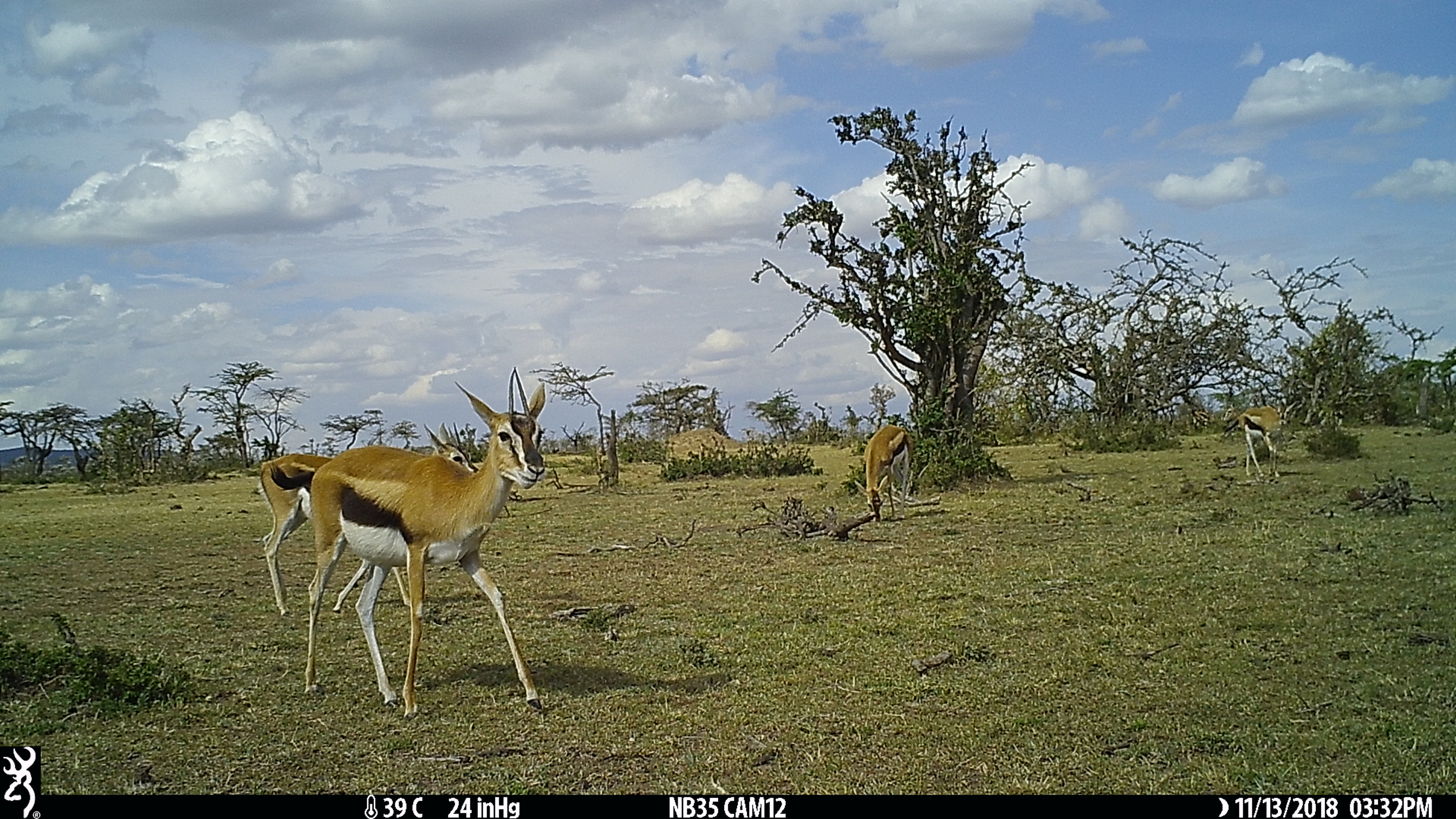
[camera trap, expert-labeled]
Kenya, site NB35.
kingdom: Animalia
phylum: Chordata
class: Mammalia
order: Artiodactyla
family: Bovidae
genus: Eudorcas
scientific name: Eudorcas thomsonii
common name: thomon's gazelle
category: gazelle thomsons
Gazelle thomsons (thomon's gazelle) (Eudorcas thomsonii).